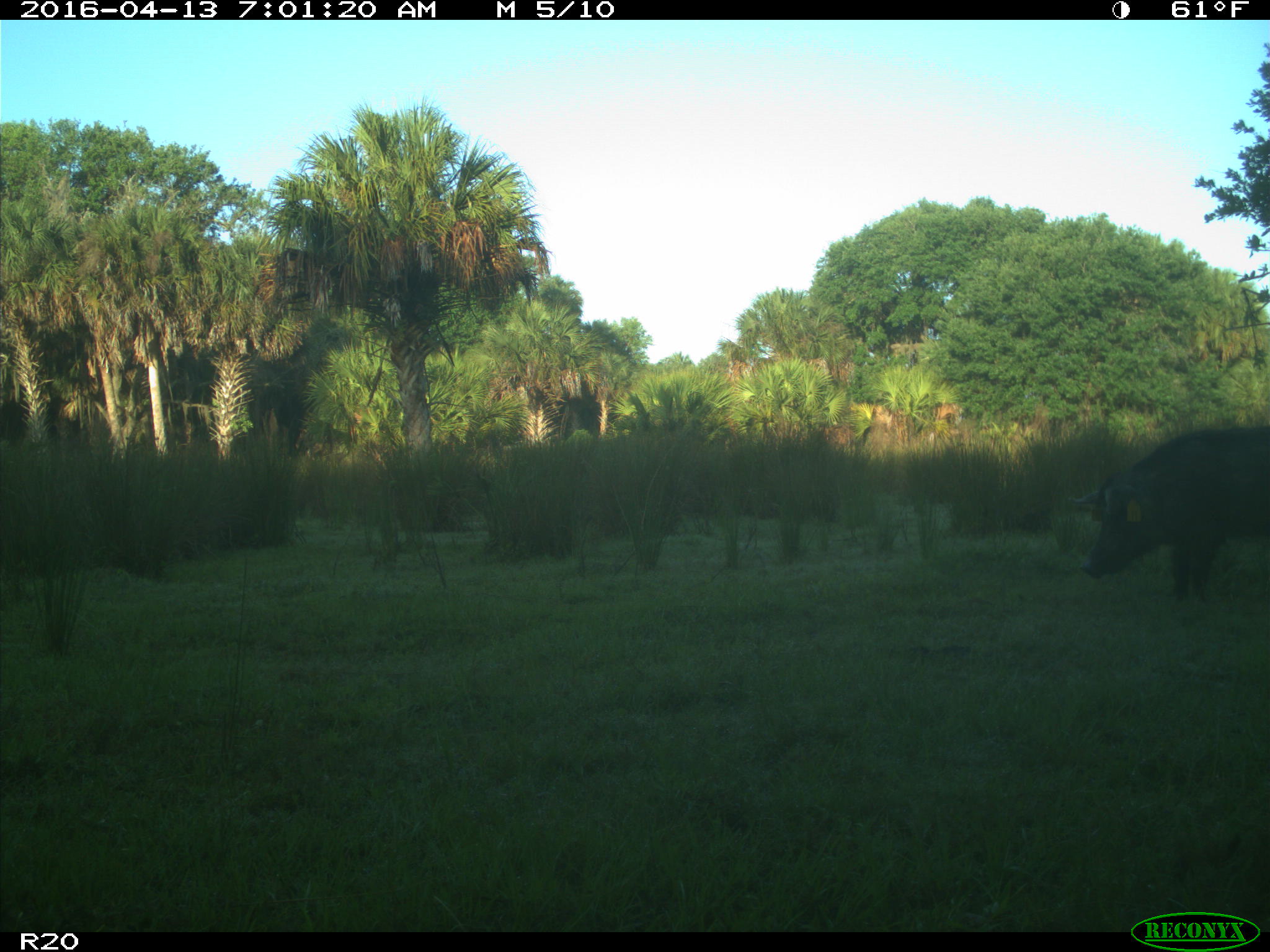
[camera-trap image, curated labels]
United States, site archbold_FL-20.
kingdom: Animalia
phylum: Chordata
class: Mammalia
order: Artiodactyla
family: Suidae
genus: Sus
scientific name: Sus scrofa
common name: wild boar